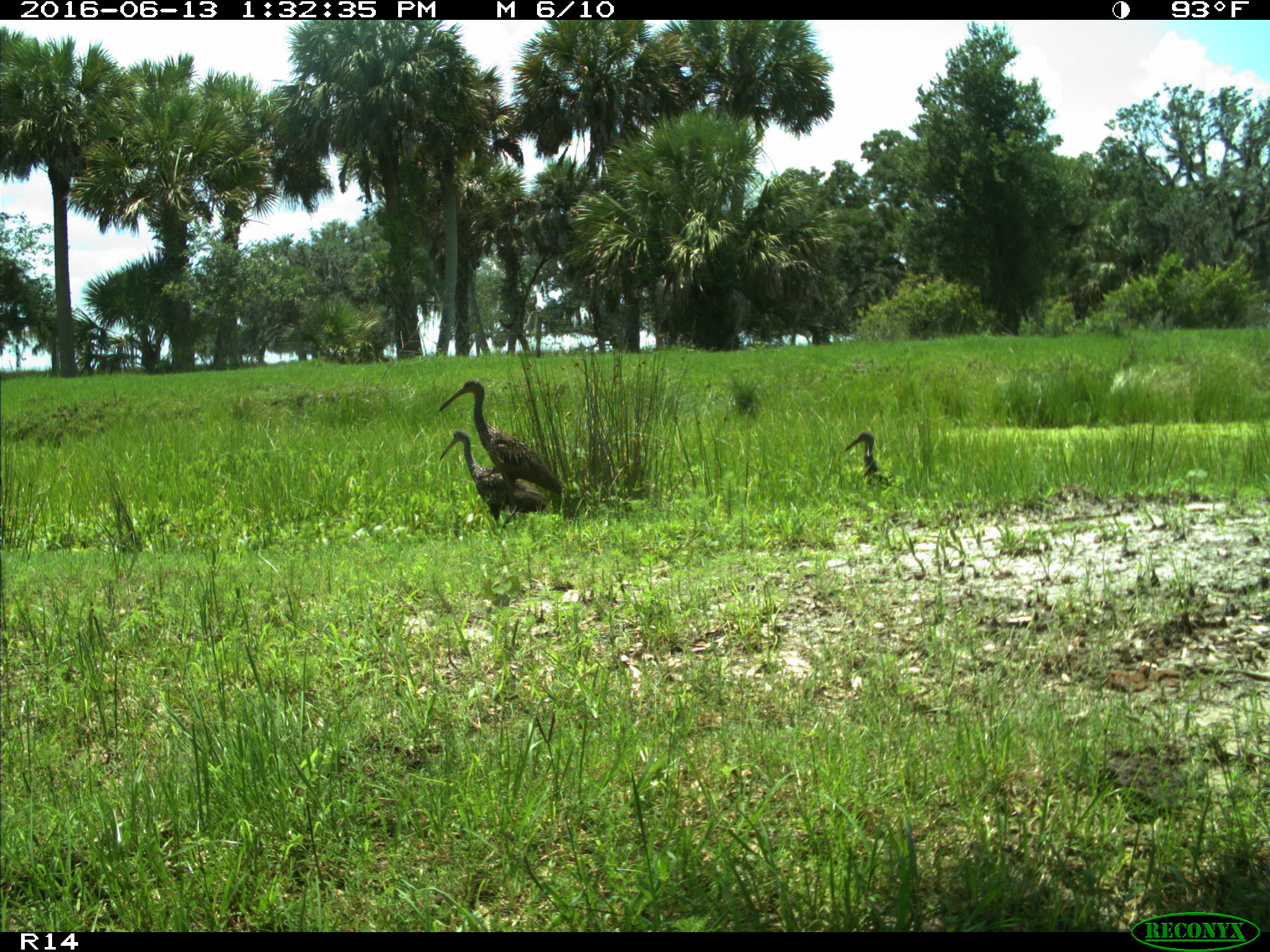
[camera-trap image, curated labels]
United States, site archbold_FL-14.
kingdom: Animalia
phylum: Chordata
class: Aves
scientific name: Aves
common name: birds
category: unidentified bird